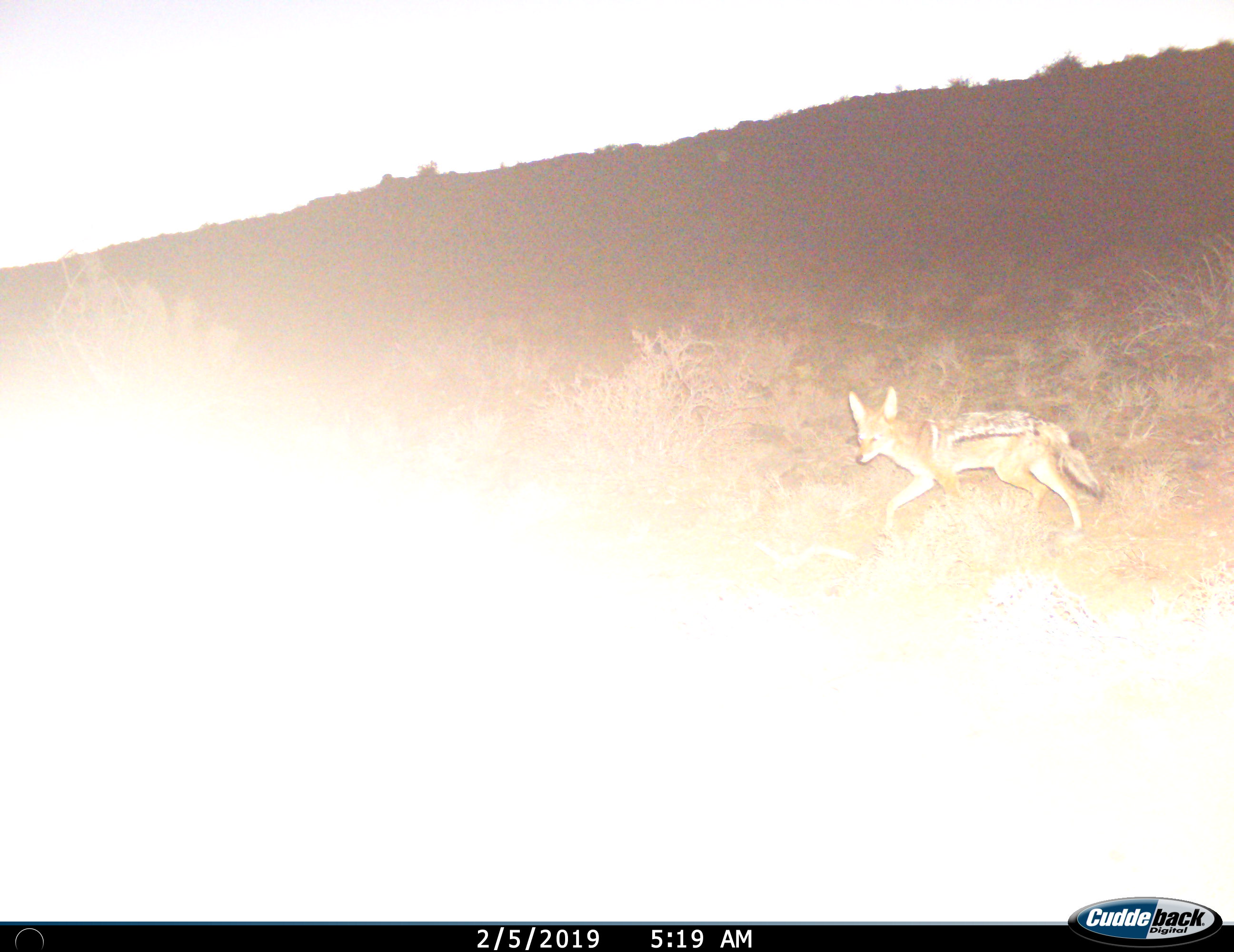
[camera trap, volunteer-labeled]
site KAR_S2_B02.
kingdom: Animalia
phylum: Chordata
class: Mammalia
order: Carnivora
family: Canidae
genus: Lupulella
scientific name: Lupulella mesomelas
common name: black-backed jackal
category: jackalblackbacked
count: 1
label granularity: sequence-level